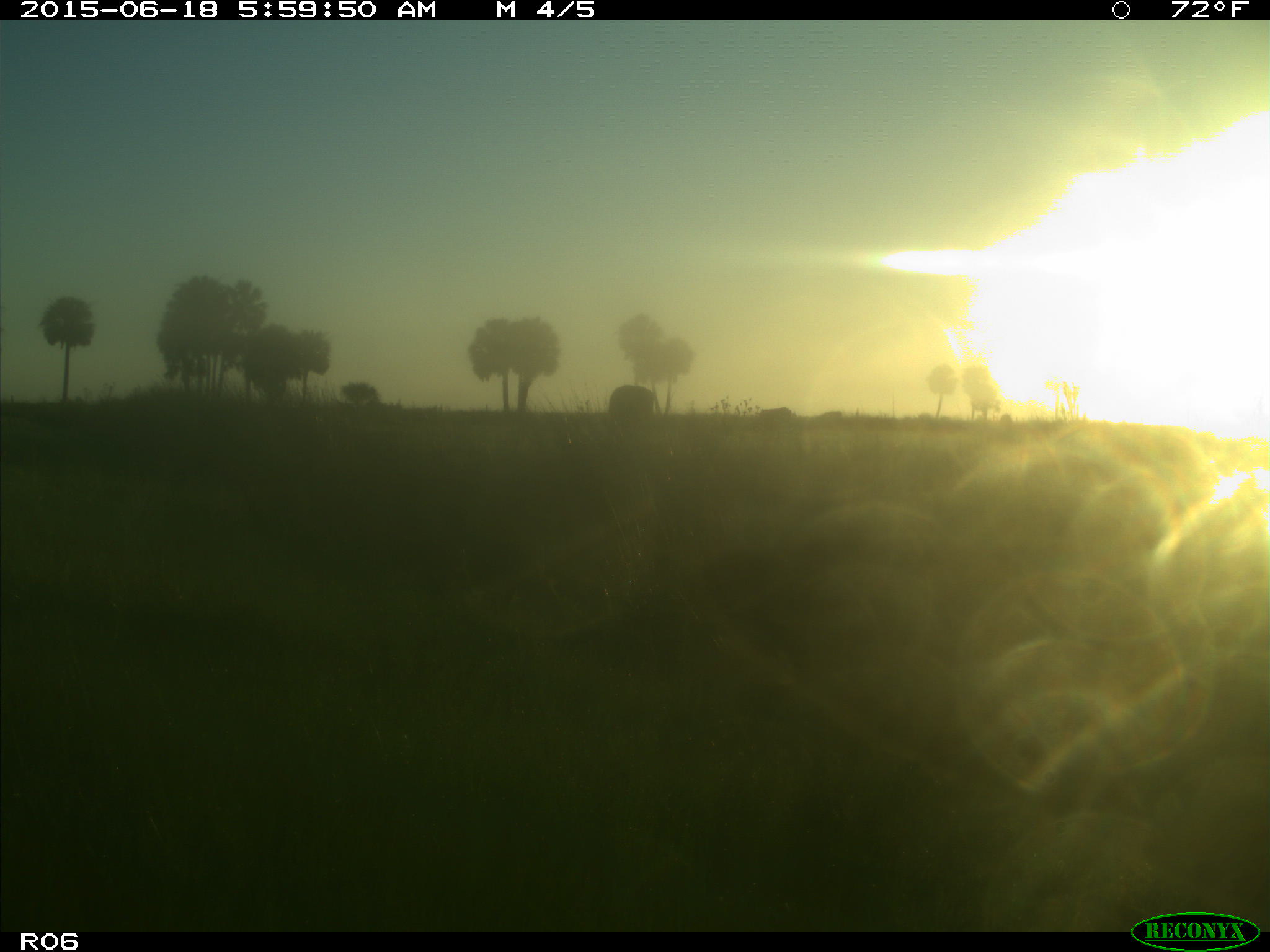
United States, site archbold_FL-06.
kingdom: Animalia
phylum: Chordata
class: Mammalia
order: Artiodactyla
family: Bovidae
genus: Bos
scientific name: Bos taurus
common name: domestic cow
Bos taurus (domestic cow).